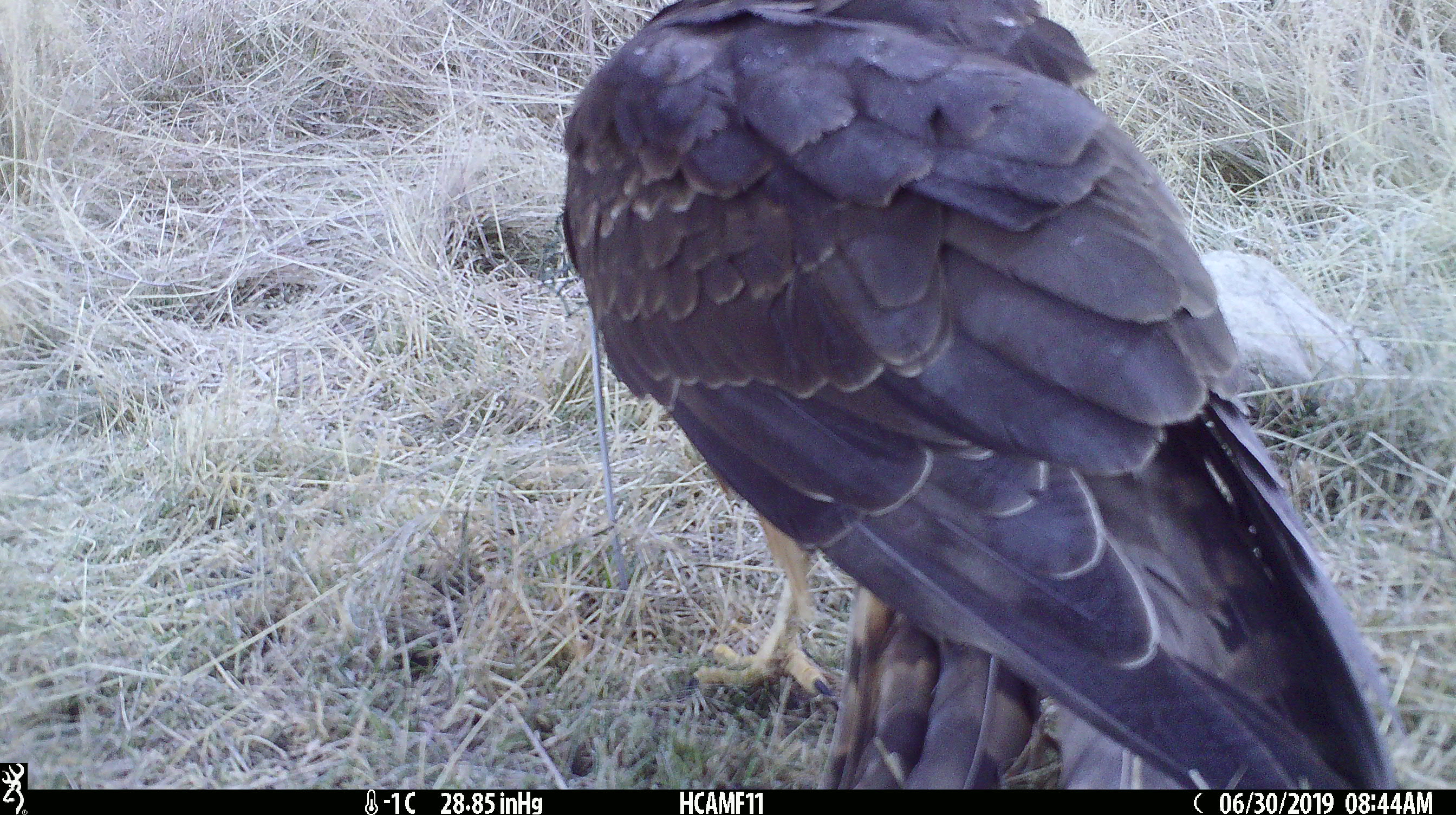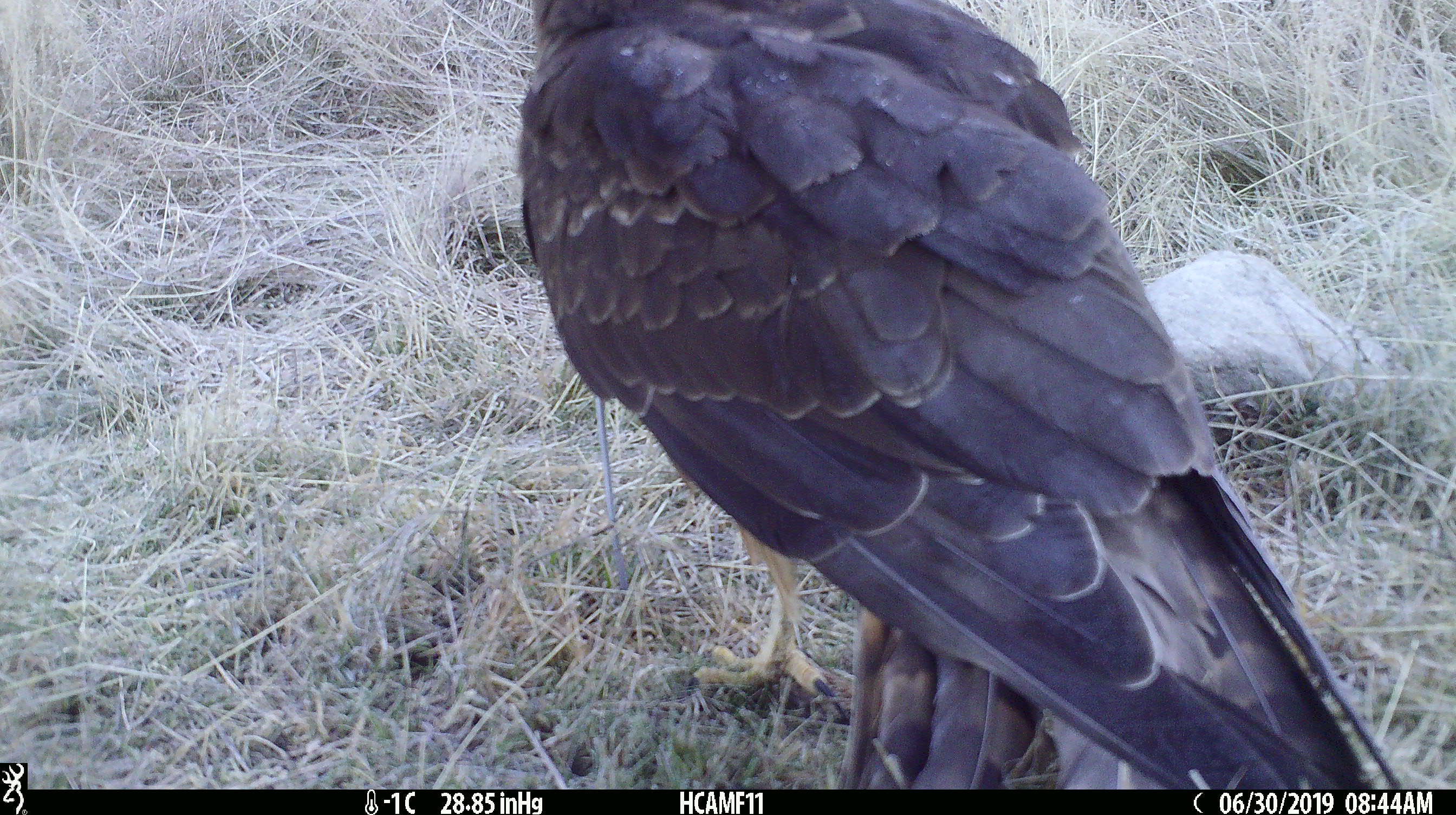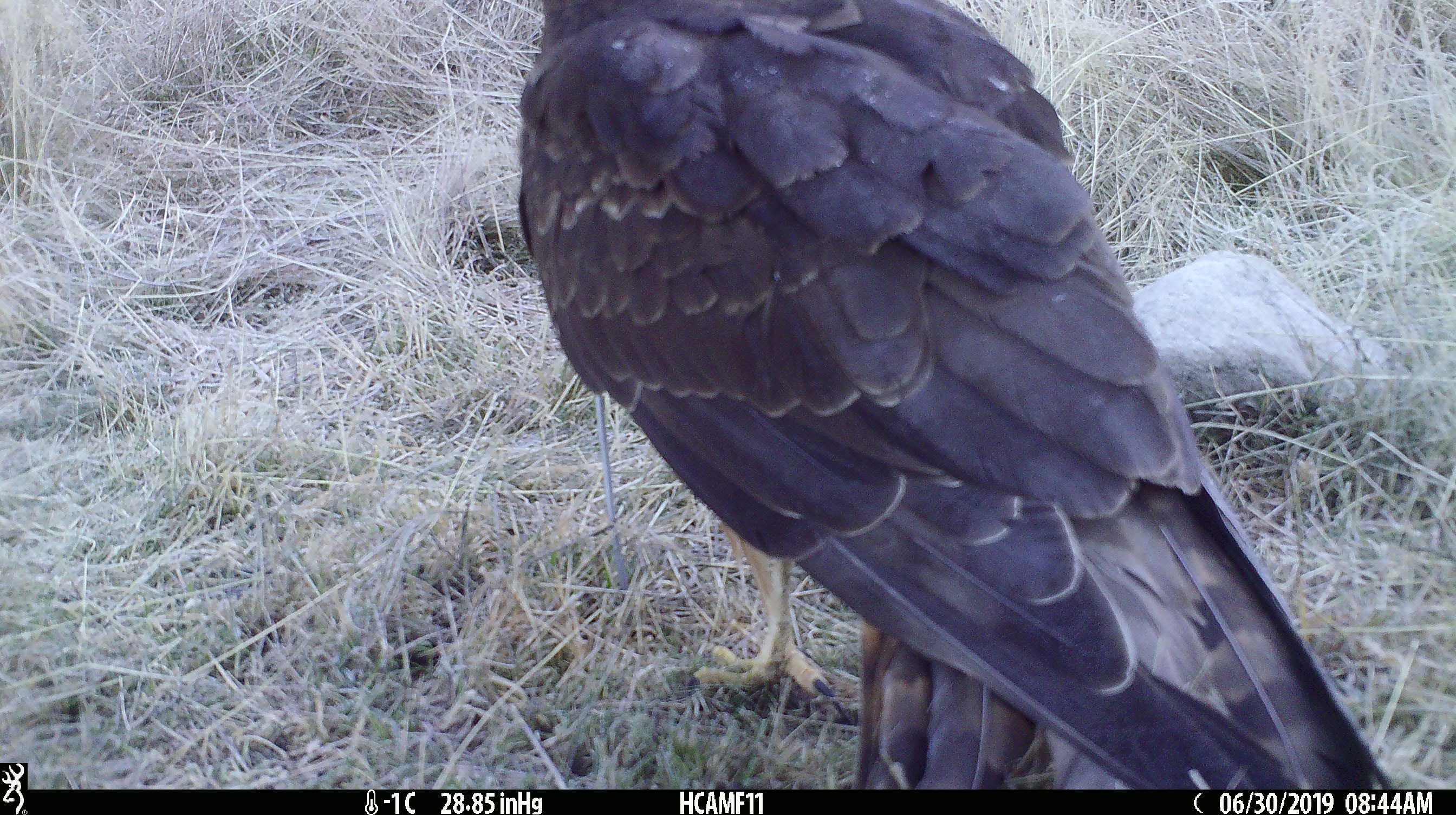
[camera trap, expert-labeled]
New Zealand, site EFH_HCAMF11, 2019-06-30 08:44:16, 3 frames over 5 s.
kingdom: Animalia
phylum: Chordata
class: Aves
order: Accipitriformes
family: Accipitridae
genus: Circus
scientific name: Circus approximans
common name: swamp harrier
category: harrier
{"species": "harrier (swamp harrier) (Circus approximans)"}